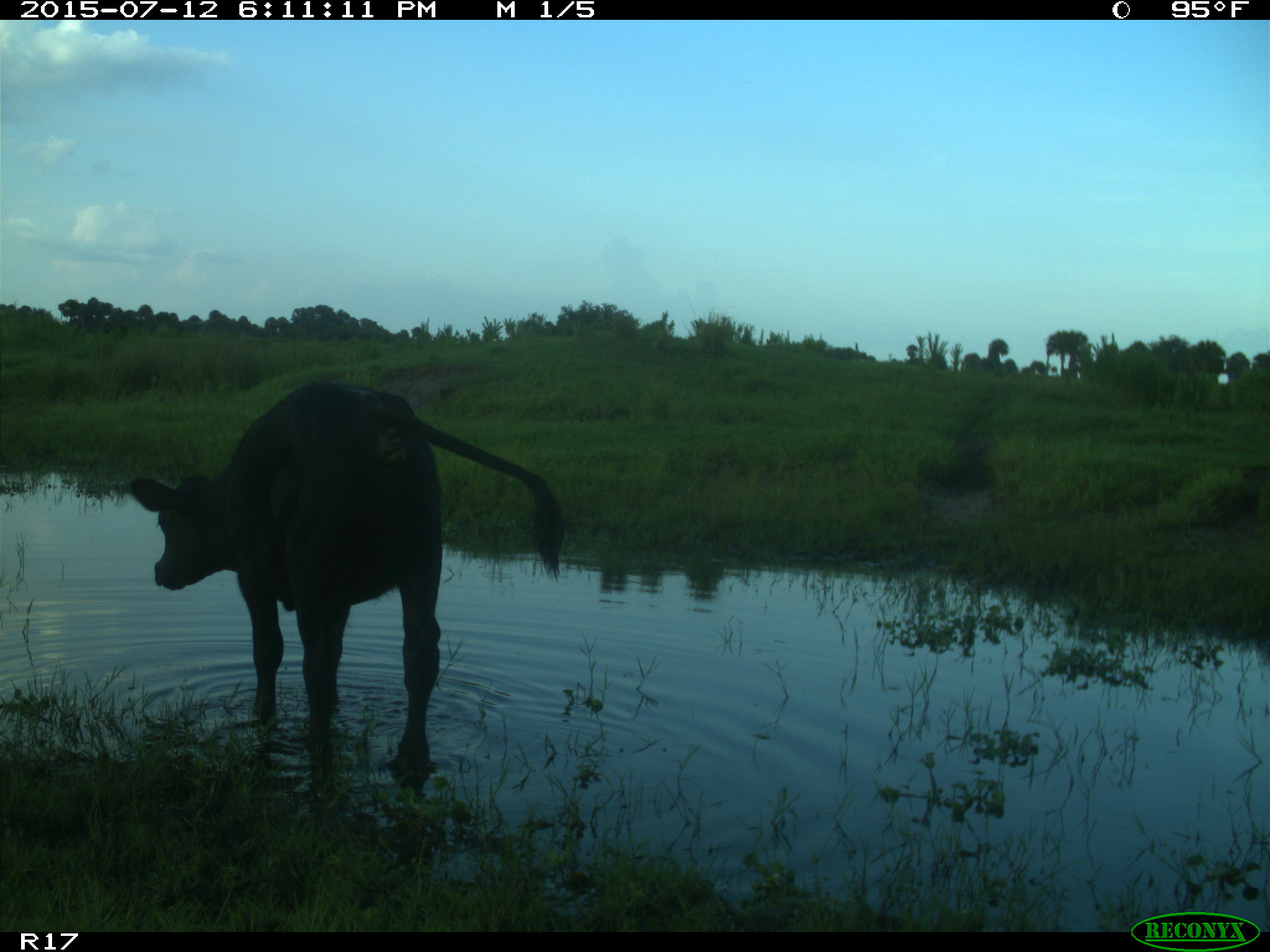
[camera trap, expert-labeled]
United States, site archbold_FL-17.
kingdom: Animalia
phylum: Chordata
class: Mammalia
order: Artiodactyla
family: Bovidae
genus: Bos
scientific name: Bos taurus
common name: domestic cow